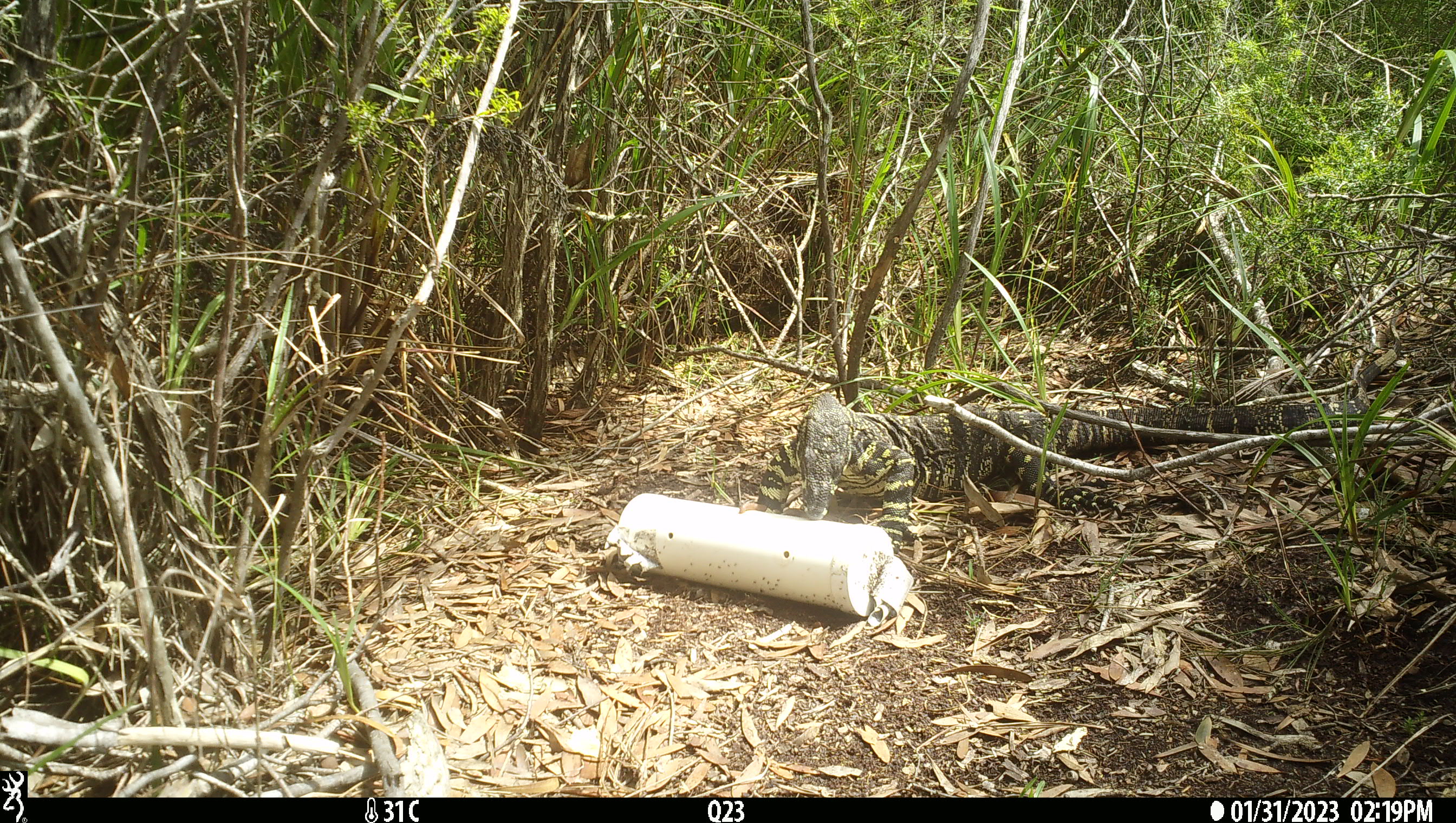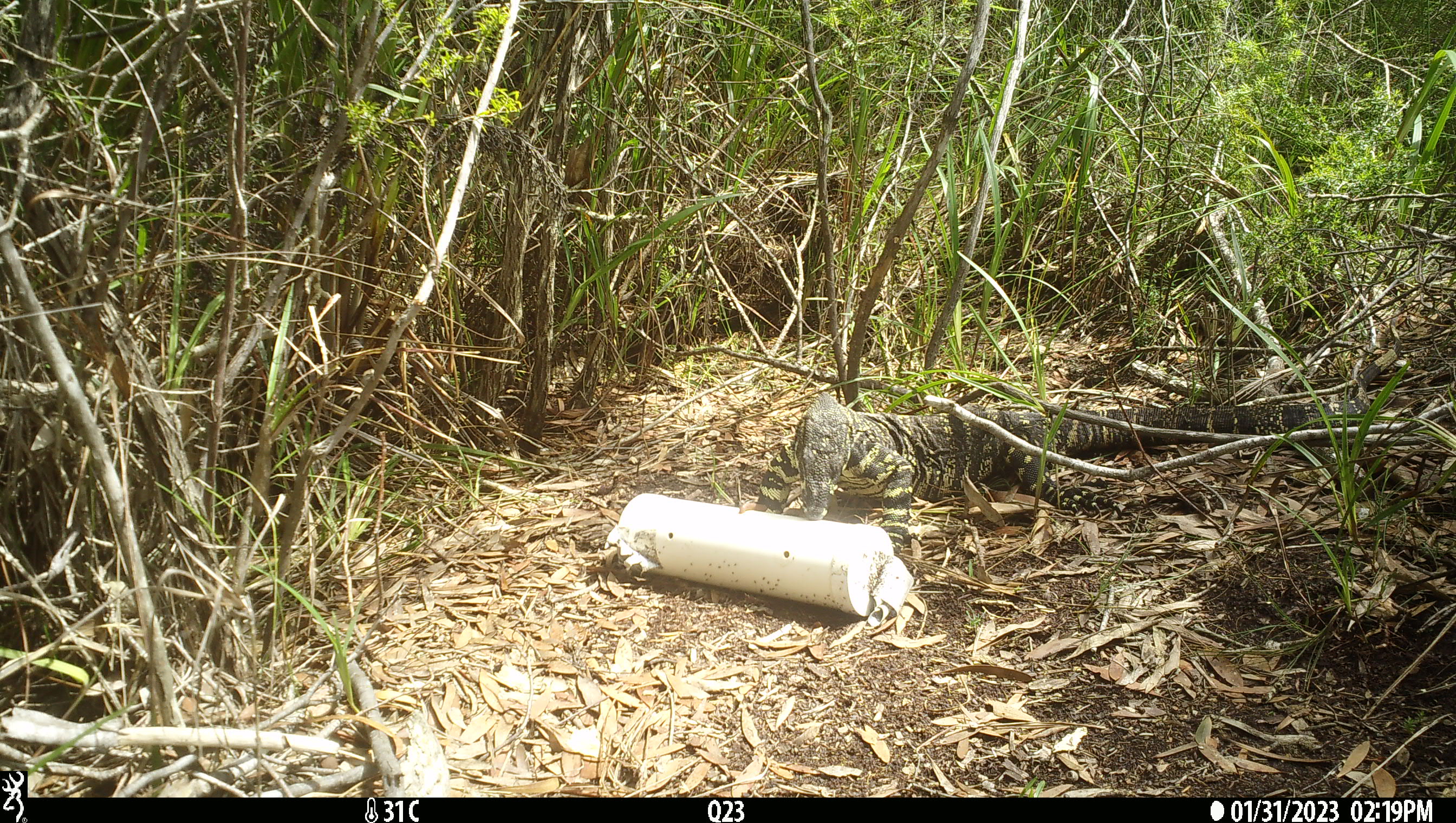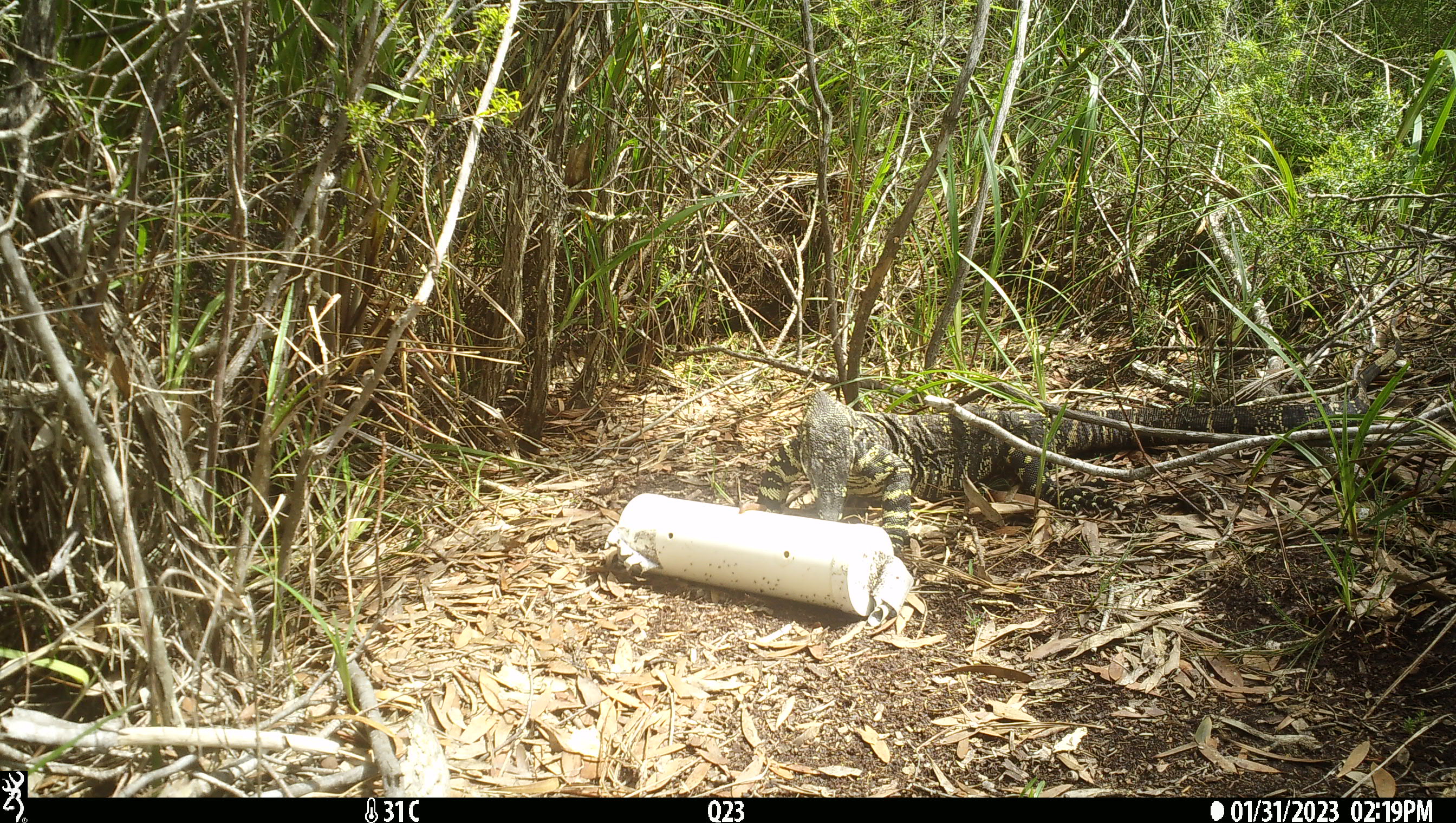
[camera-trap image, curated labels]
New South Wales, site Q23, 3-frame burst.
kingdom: Animalia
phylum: Chordata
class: Reptilia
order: Squamata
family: Varanidae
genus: Varanus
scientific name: Varanus varius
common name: lace monitor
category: goanna